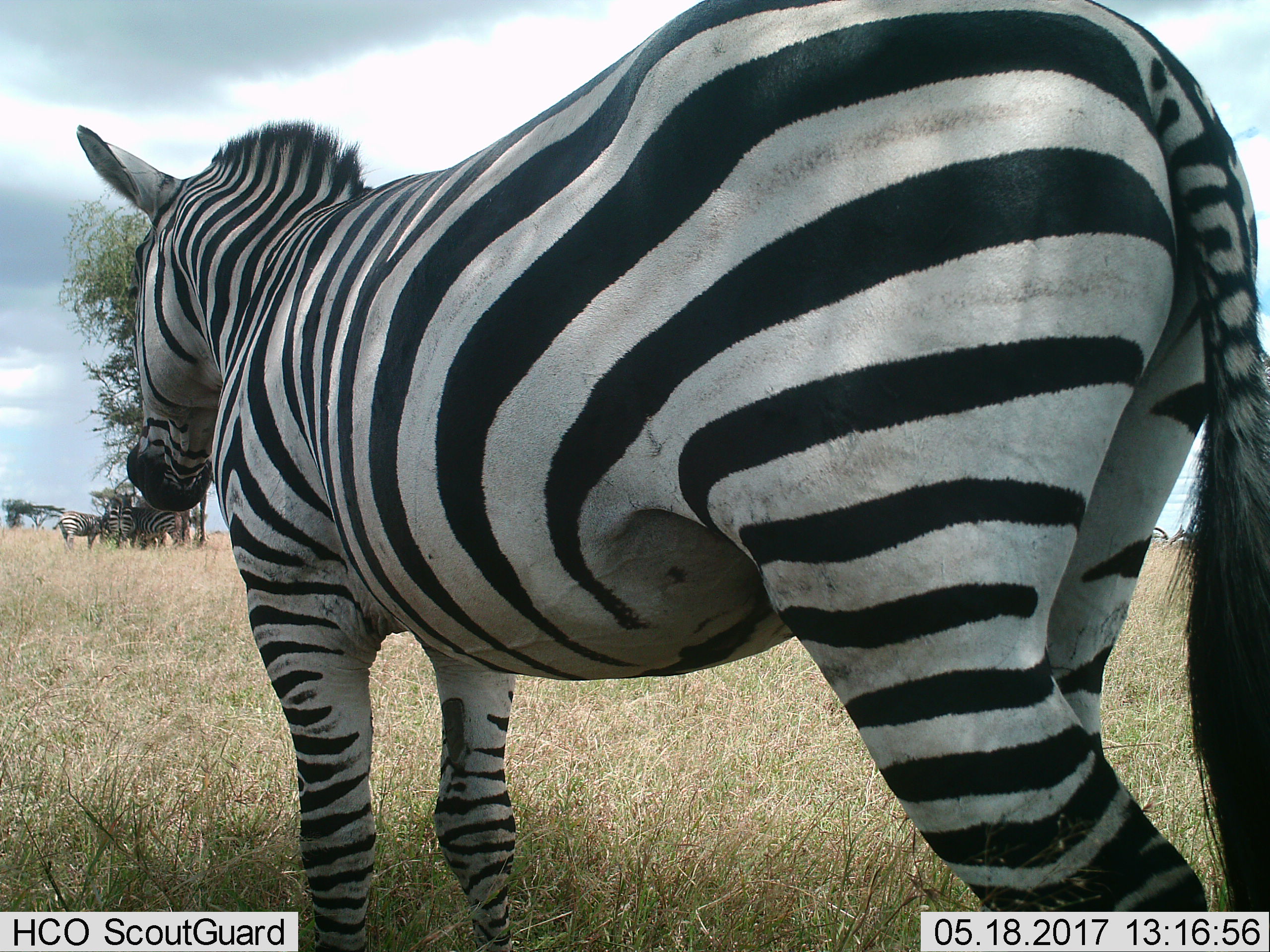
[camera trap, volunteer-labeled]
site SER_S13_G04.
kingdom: Animalia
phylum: Chordata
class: Mammalia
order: Perissodactyla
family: Equidae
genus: Equus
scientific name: Equus quagga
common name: plains zebra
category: zebraplains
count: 4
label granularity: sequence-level